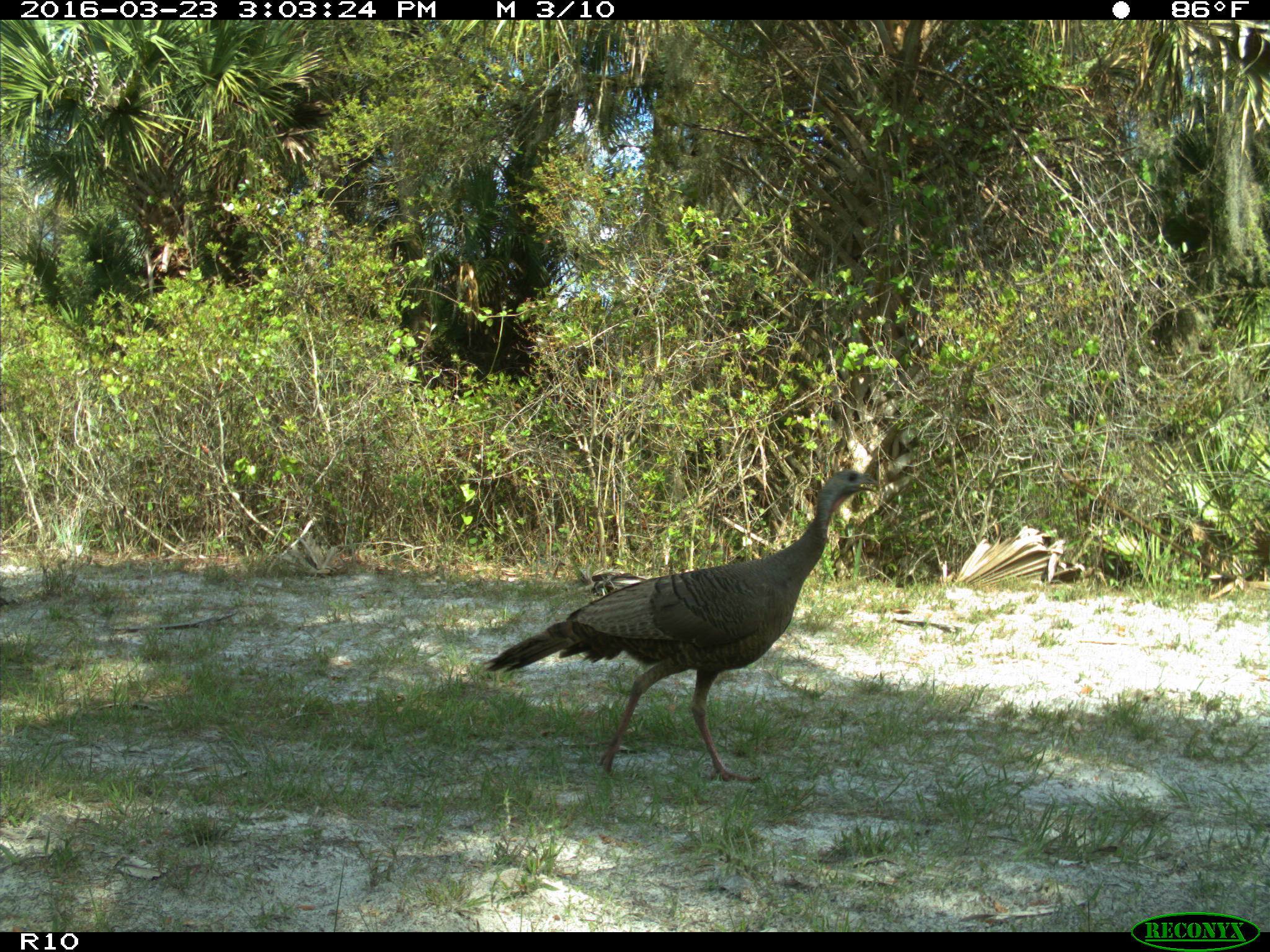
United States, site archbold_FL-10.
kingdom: Animalia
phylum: Chordata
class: Aves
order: Galliformes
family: Phasianidae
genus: Meleagris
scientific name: Meleagris gallopavo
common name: wild turkey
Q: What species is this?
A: Meleagris gallopavo (wild turkey).